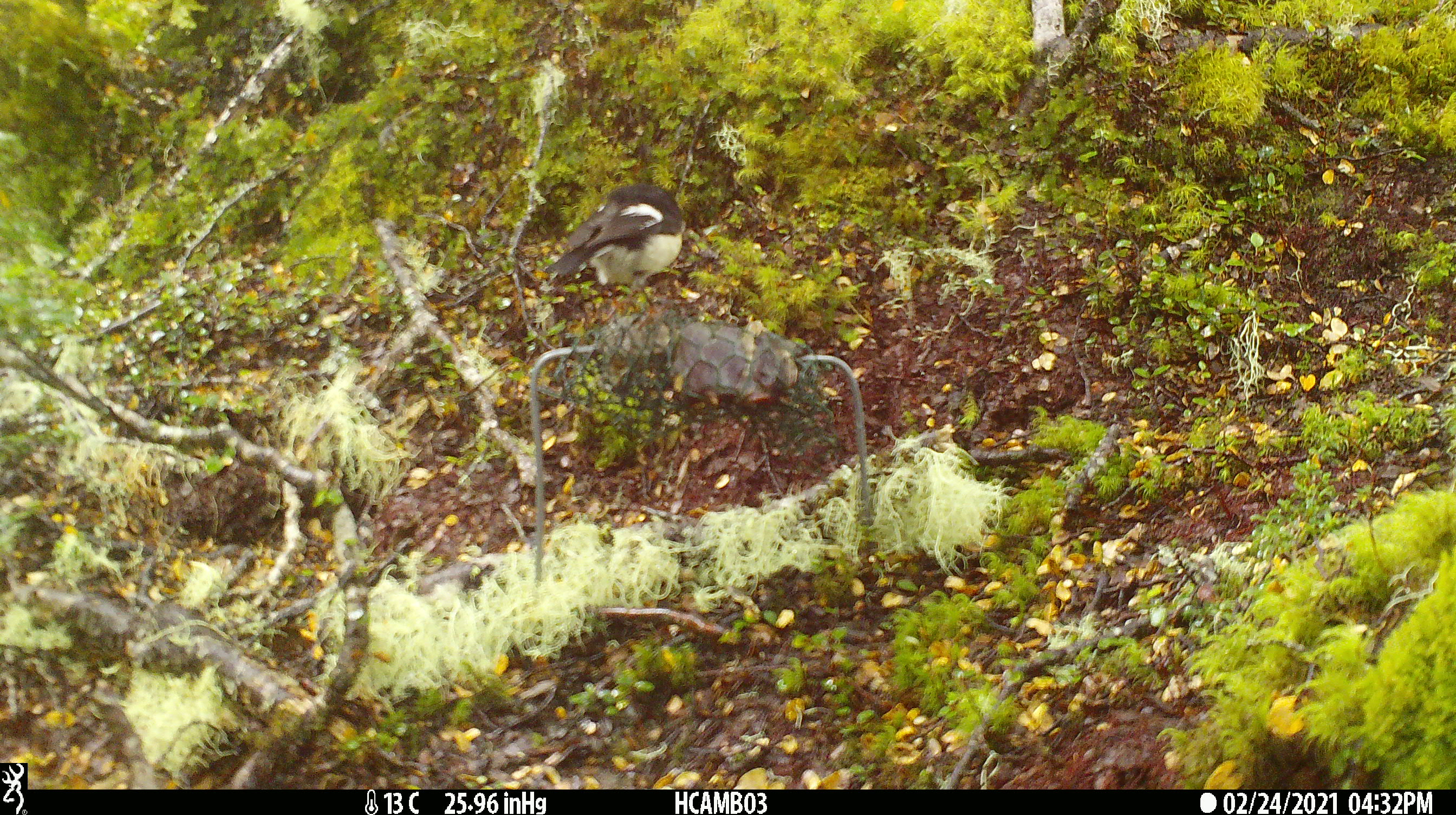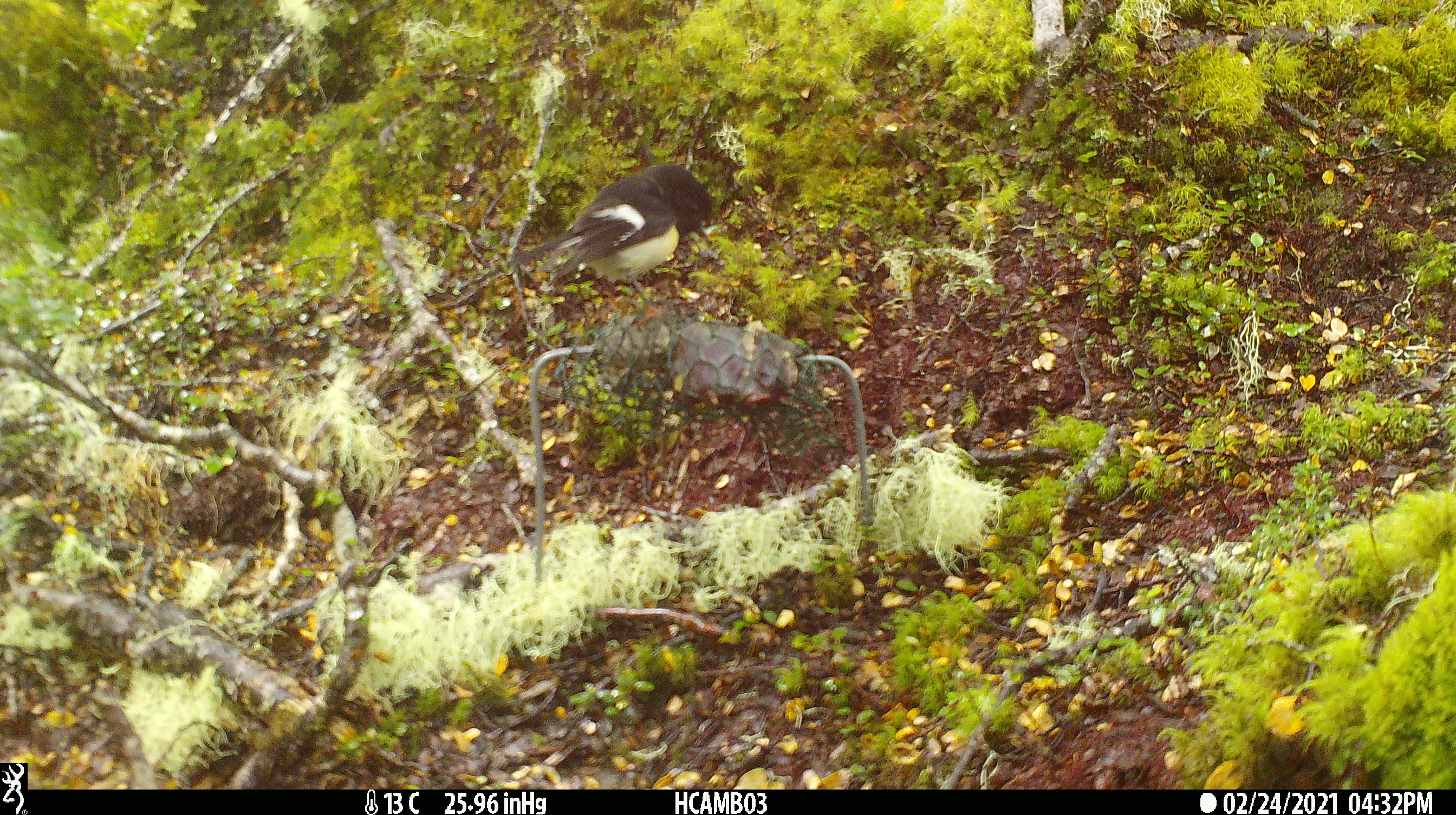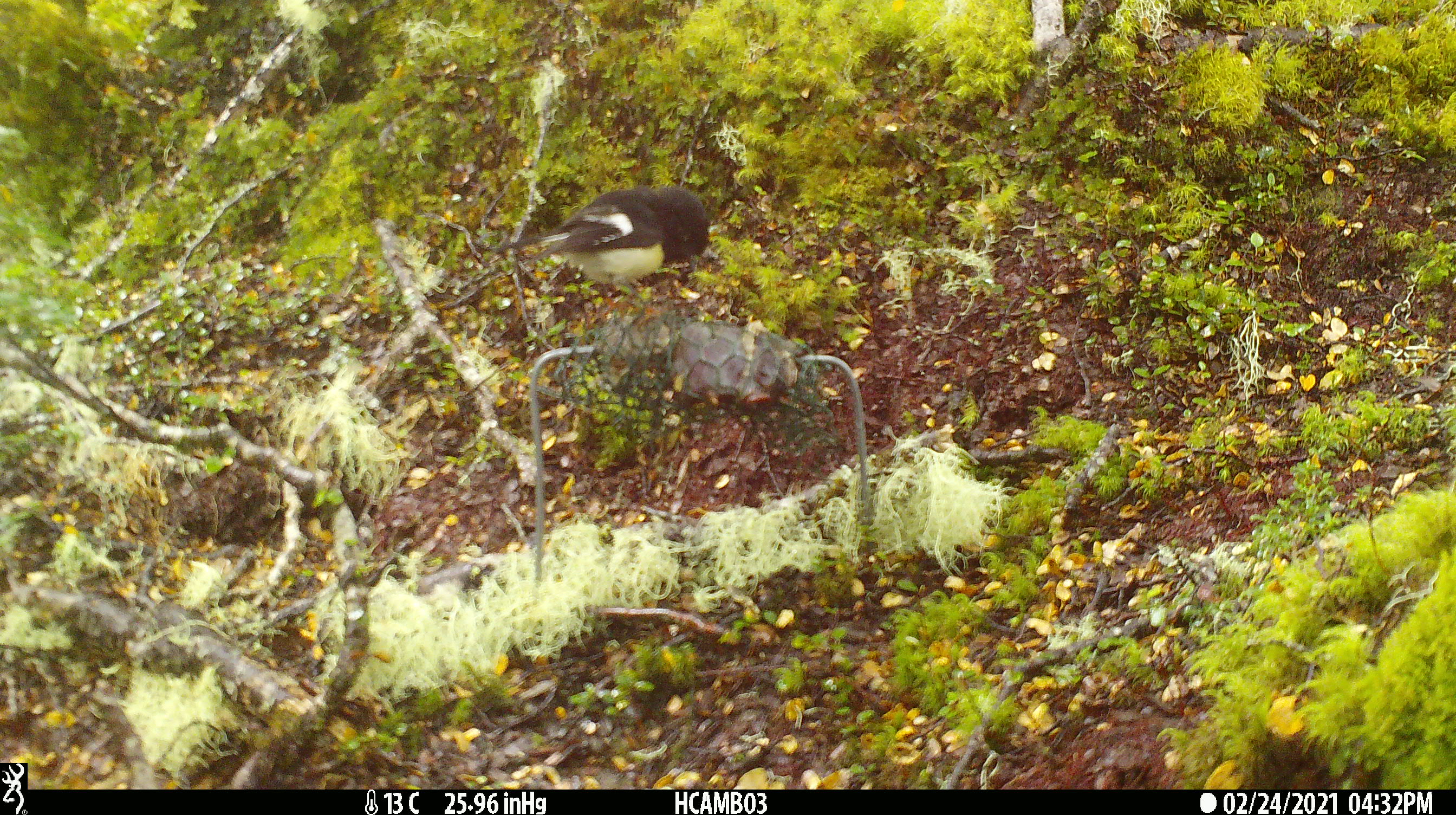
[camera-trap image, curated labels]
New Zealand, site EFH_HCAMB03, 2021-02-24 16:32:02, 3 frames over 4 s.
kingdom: Animalia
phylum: Chordata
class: Aves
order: Passeriformes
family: Petroicidae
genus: Petroica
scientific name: Petroica macrocephala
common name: tomtit